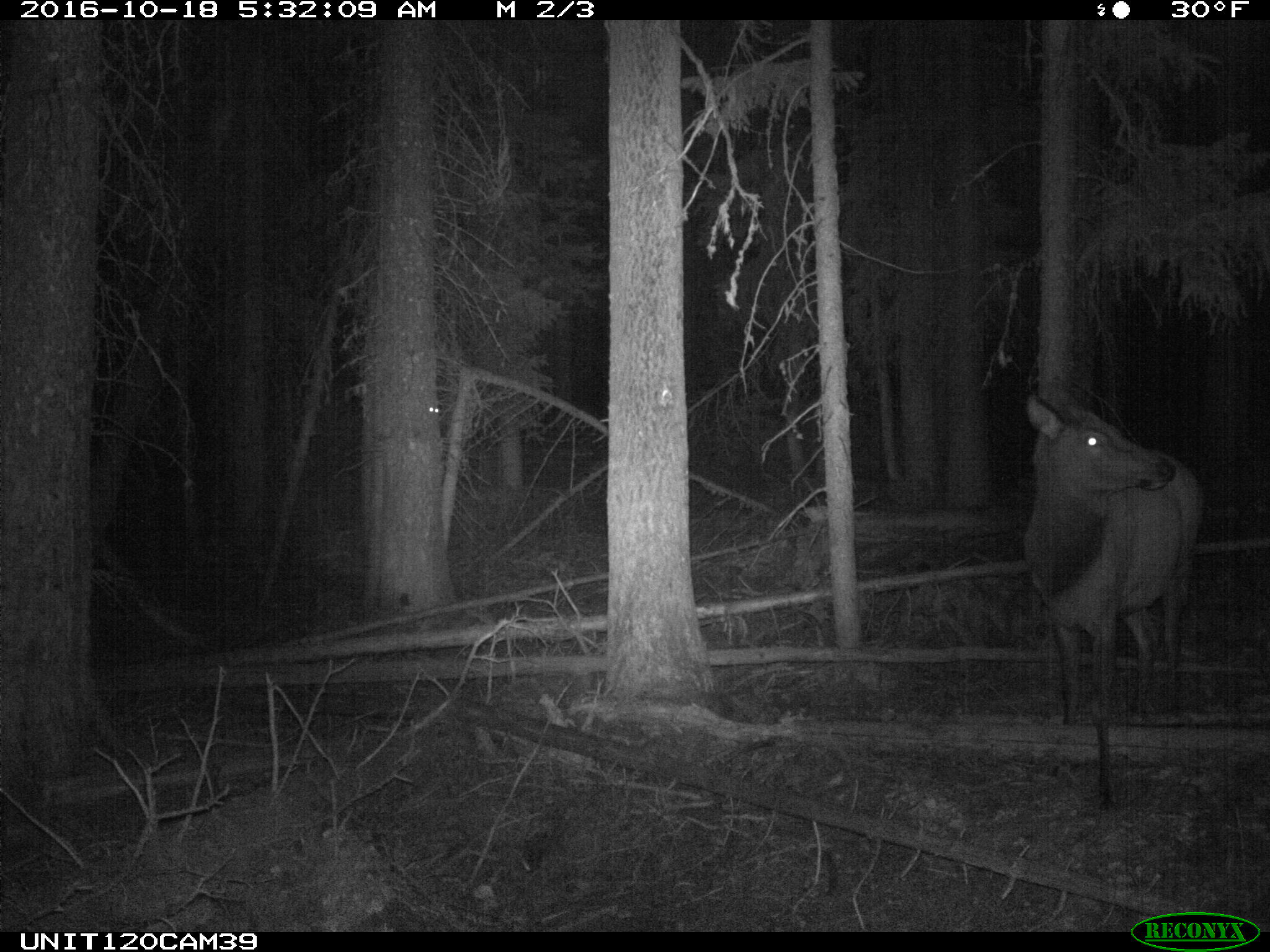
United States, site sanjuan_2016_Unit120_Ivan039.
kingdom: Animalia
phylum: Chordata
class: Mammalia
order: Artiodactyla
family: Cervidae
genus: Cervus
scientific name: Cervus elaphus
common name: red deer